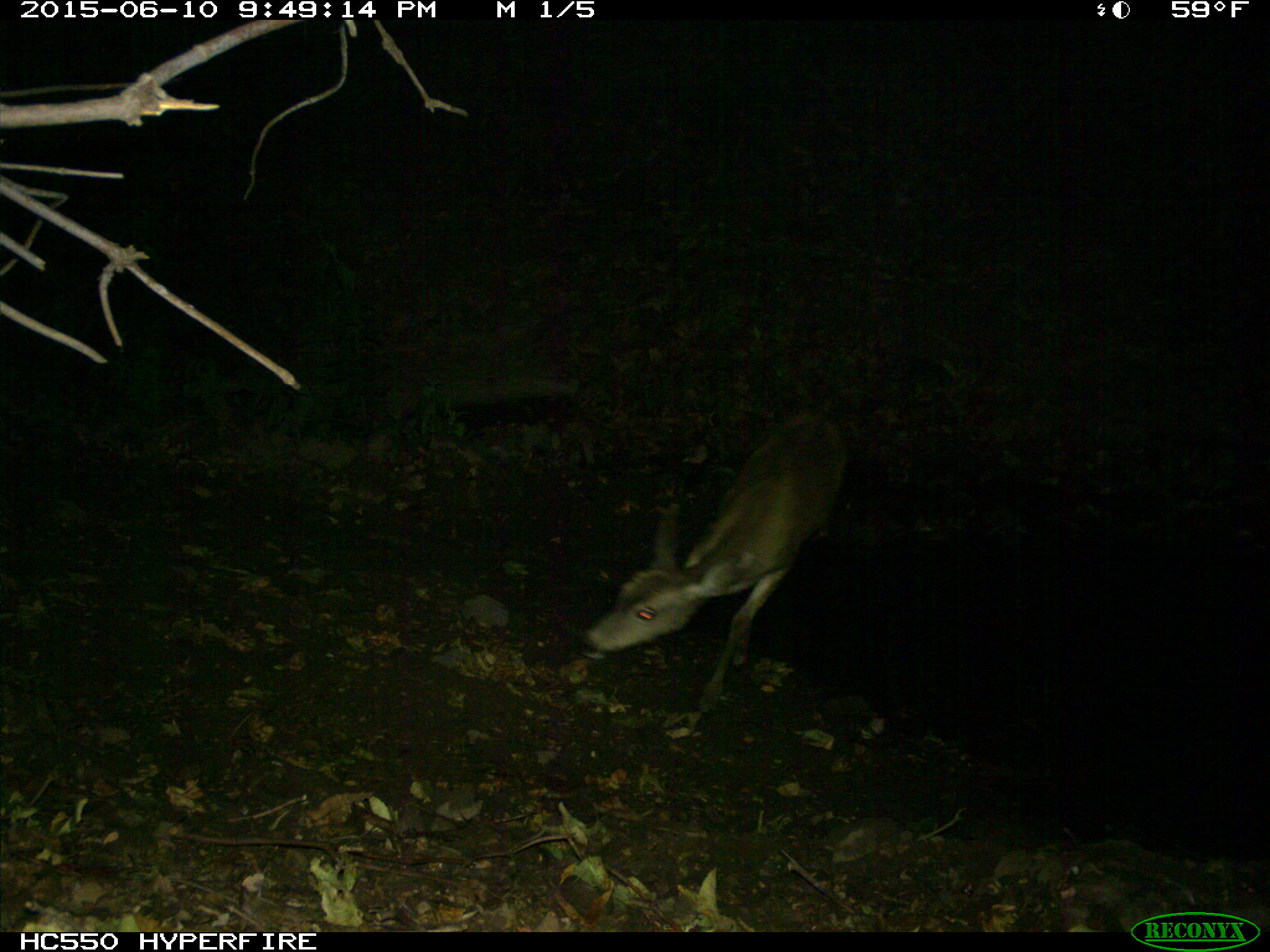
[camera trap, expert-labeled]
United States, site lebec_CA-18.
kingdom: Animalia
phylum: Chordata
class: Mammalia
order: Artiodactyla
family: Cervidae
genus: Odocoileus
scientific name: Odocoileus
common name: deer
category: unidentified deer